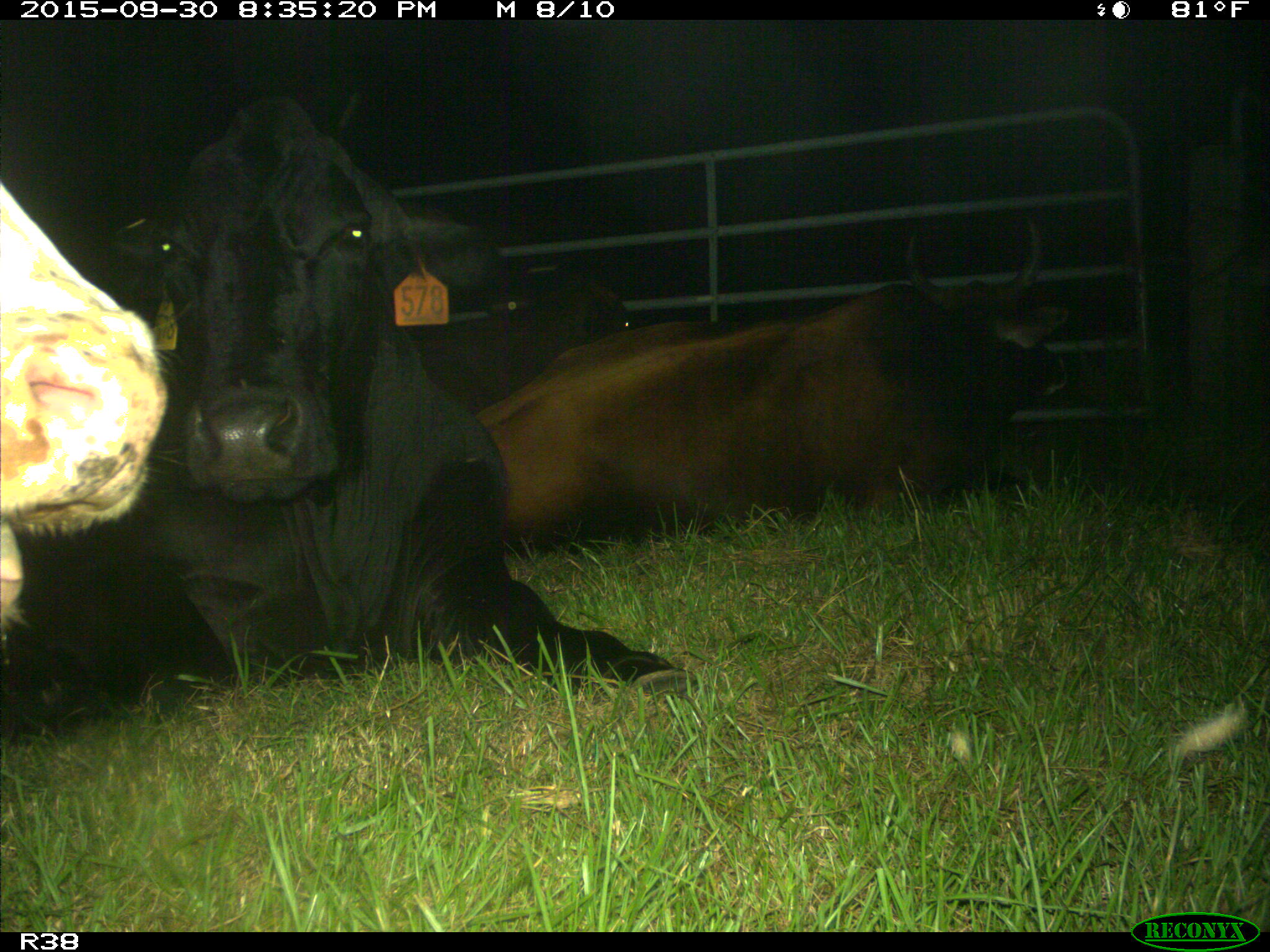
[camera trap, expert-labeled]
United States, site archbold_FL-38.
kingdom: Animalia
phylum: Chordata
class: Mammalia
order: Artiodactyla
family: Bovidae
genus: Bos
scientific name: Bos taurus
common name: domestic cow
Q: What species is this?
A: Bos taurus (domestic cow).